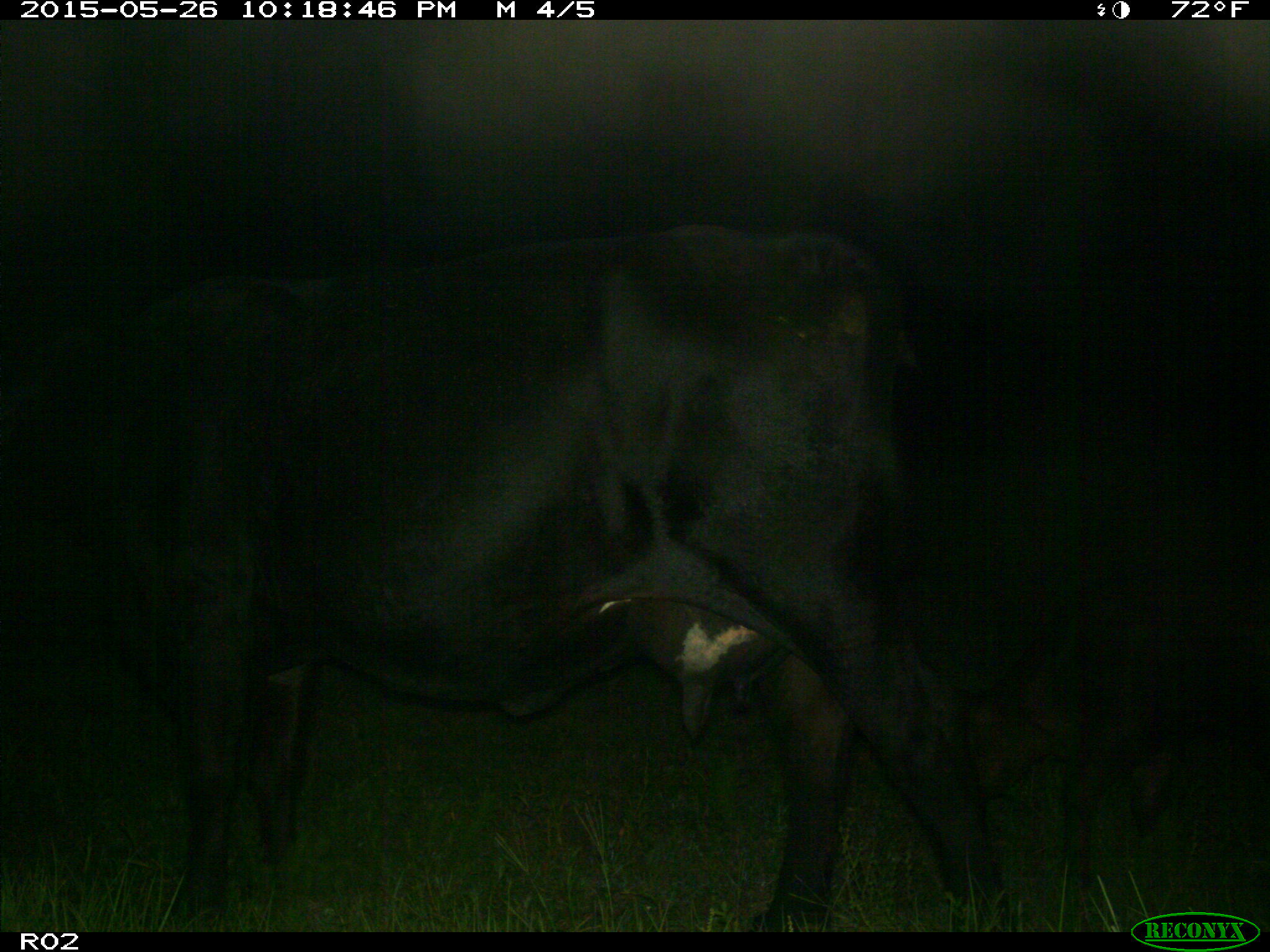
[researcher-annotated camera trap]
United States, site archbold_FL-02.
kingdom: Animalia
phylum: Chordata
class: Mammalia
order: Artiodactyla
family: Bovidae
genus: Bos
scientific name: Bos taurus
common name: domestic cow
Bos taurus (domestic cow).